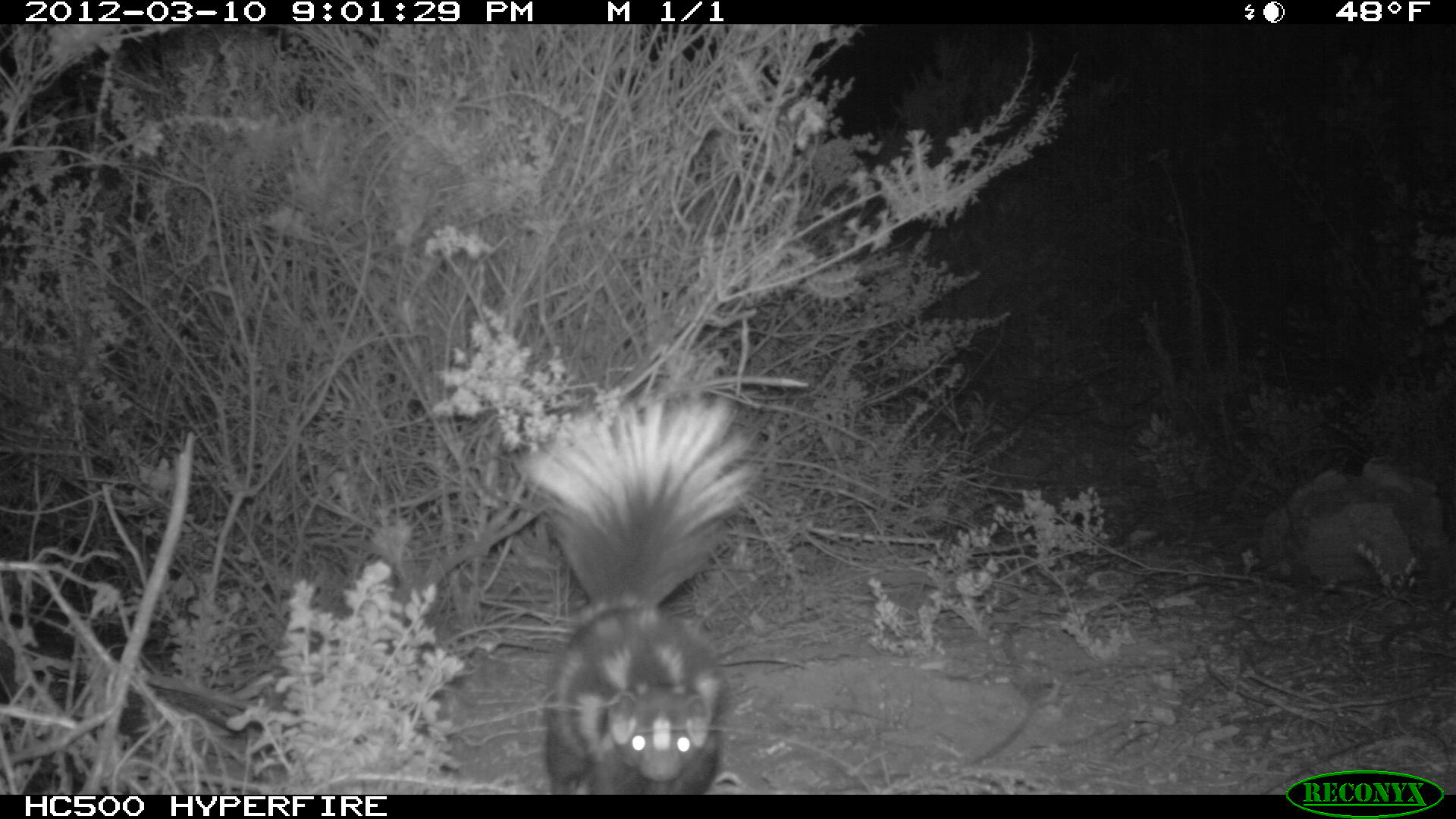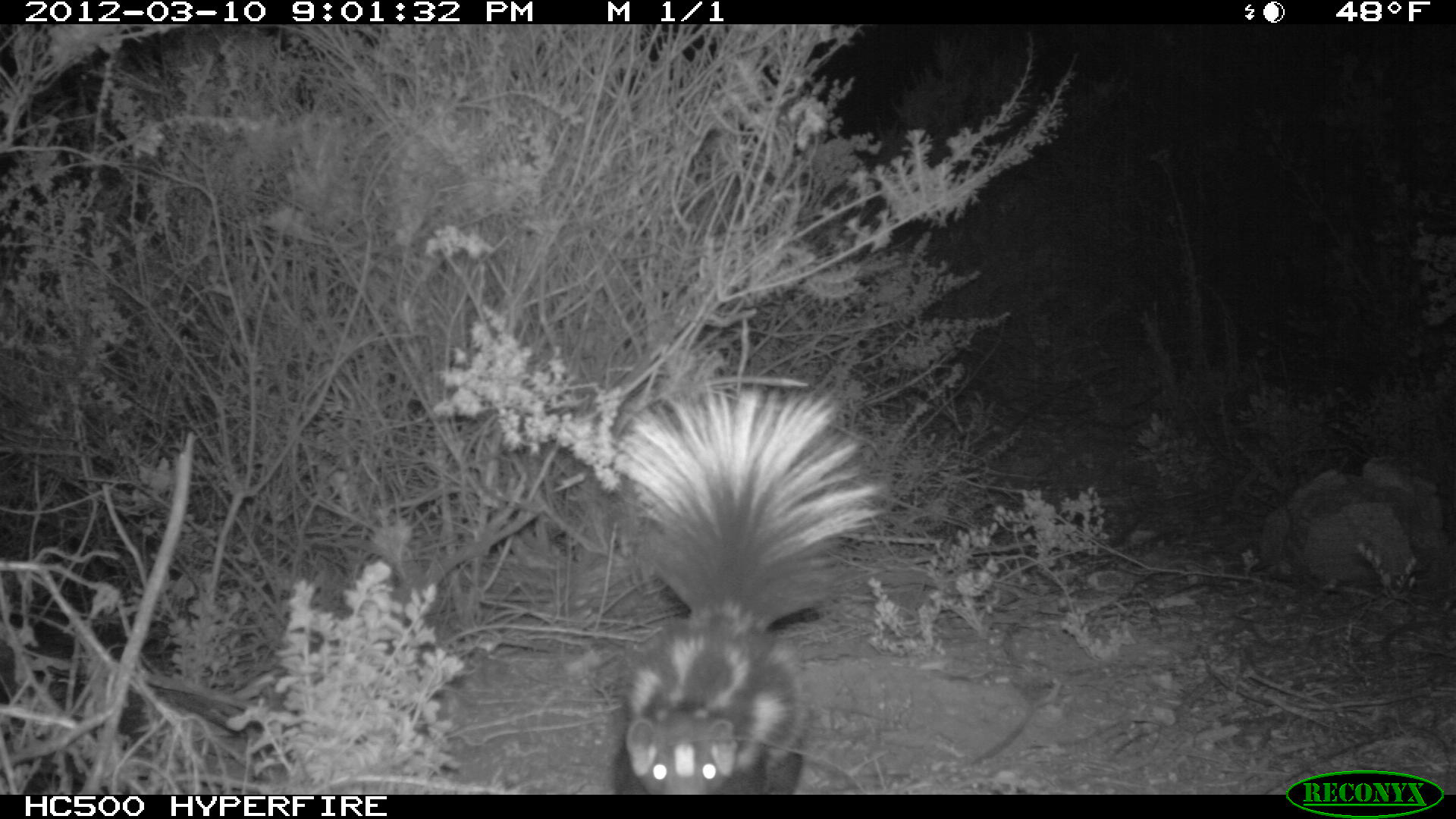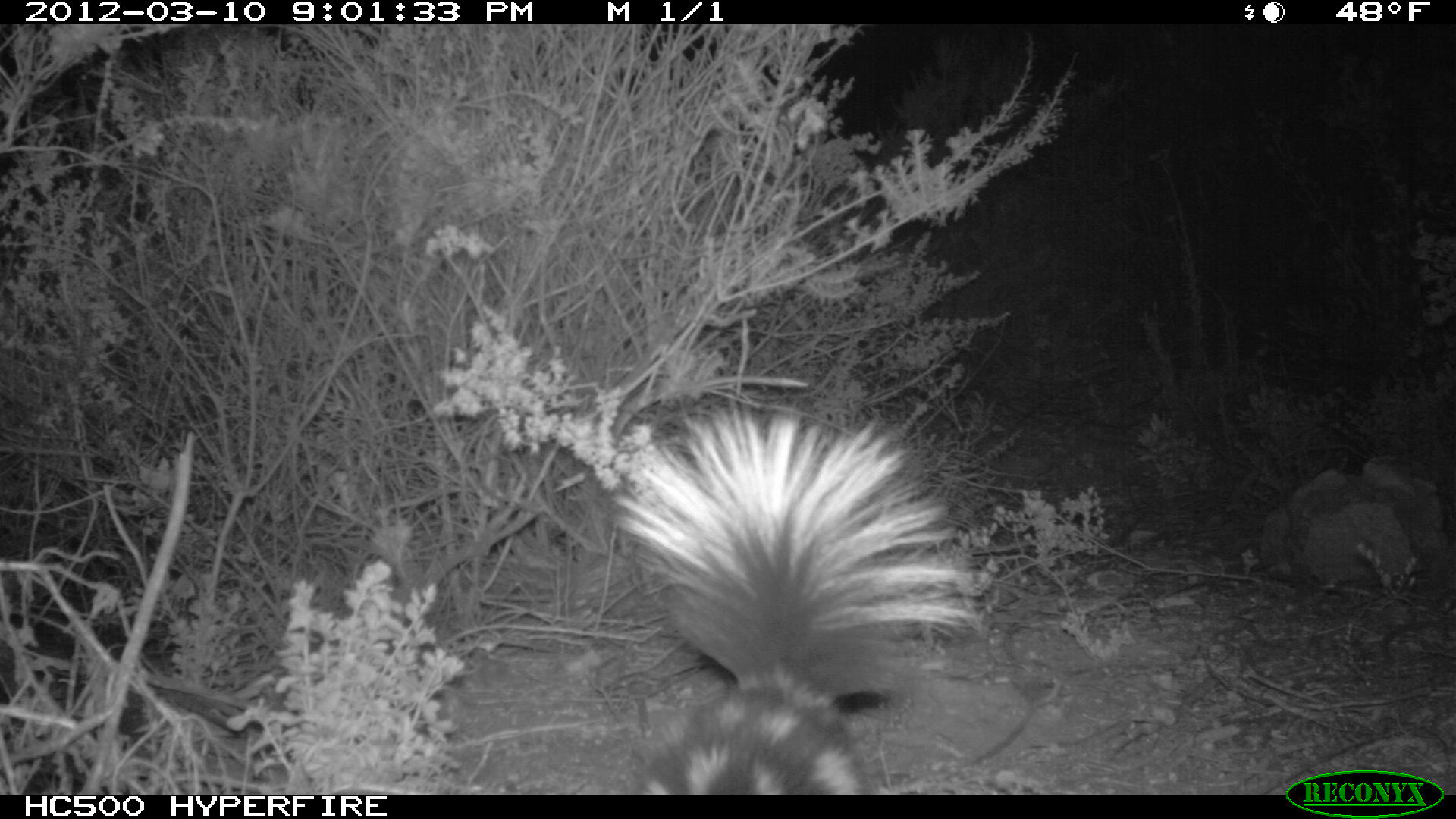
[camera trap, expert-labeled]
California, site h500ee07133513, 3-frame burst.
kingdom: Animalia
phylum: Chordata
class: Mammalia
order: Carnivora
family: Mephitidae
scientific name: Mephitidae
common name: skunk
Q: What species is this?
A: Skunk (Mephitidae).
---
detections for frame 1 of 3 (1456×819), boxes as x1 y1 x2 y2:
skunk: 507 381 773 792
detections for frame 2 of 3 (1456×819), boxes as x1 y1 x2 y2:
skunk: 612 382 886 795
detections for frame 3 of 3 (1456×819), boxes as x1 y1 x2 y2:
skunk: 604 399 980 794